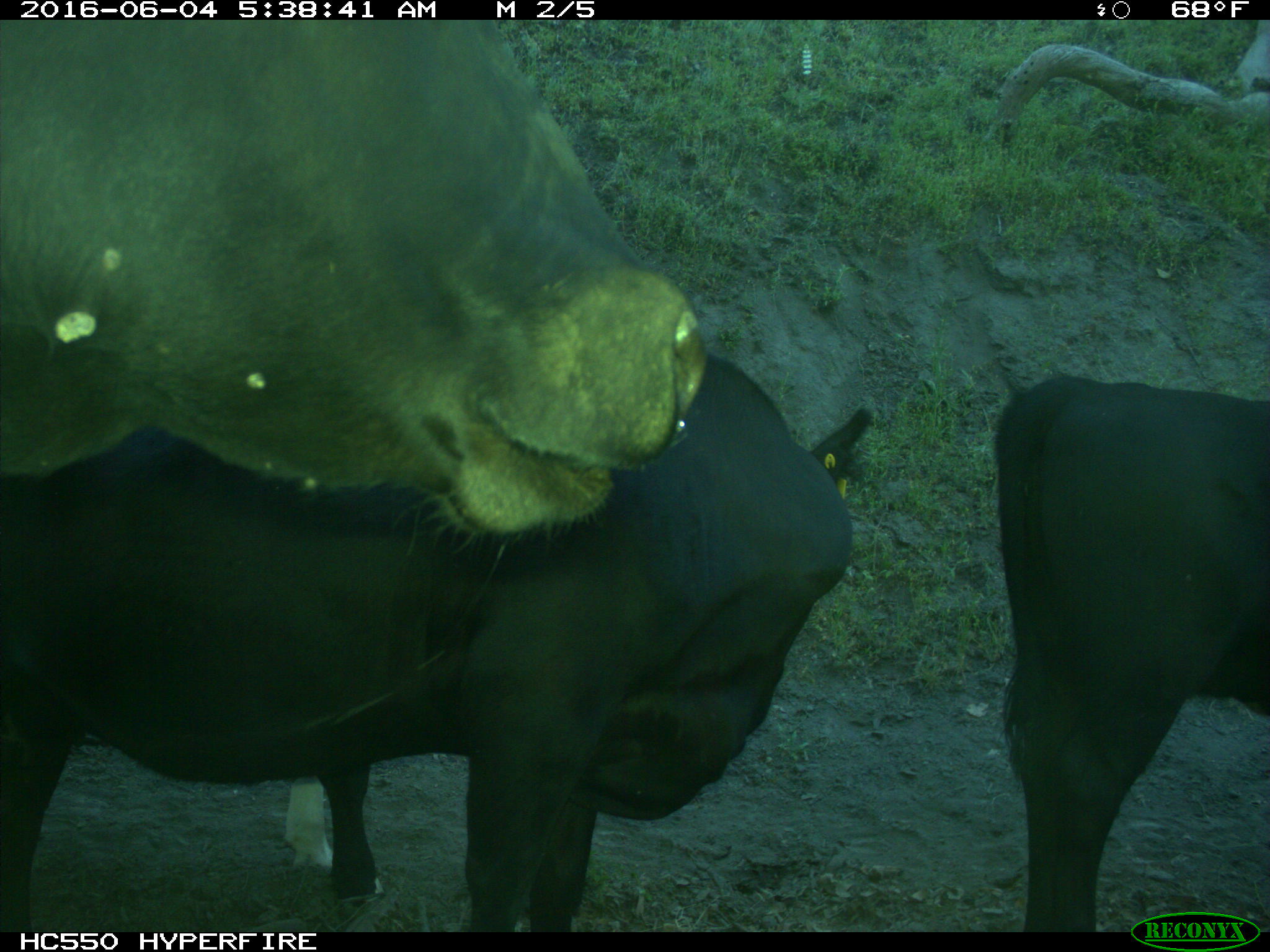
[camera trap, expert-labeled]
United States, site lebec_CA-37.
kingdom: Animalia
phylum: Chordata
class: Mammalia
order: Artiodactyla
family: Bovidae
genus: Bos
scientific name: Bos taurus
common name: domestic cow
Bos taurus (domestic cow).